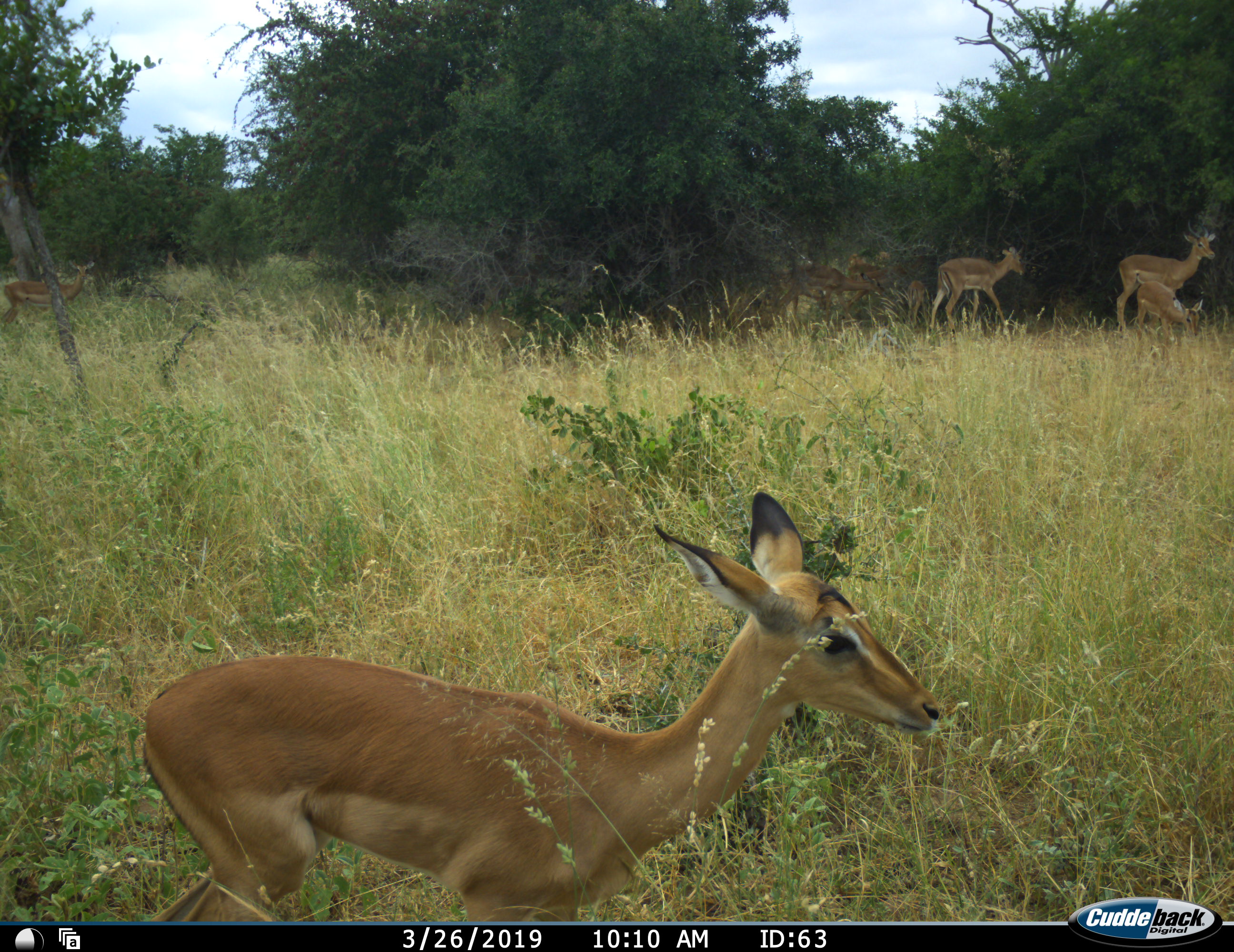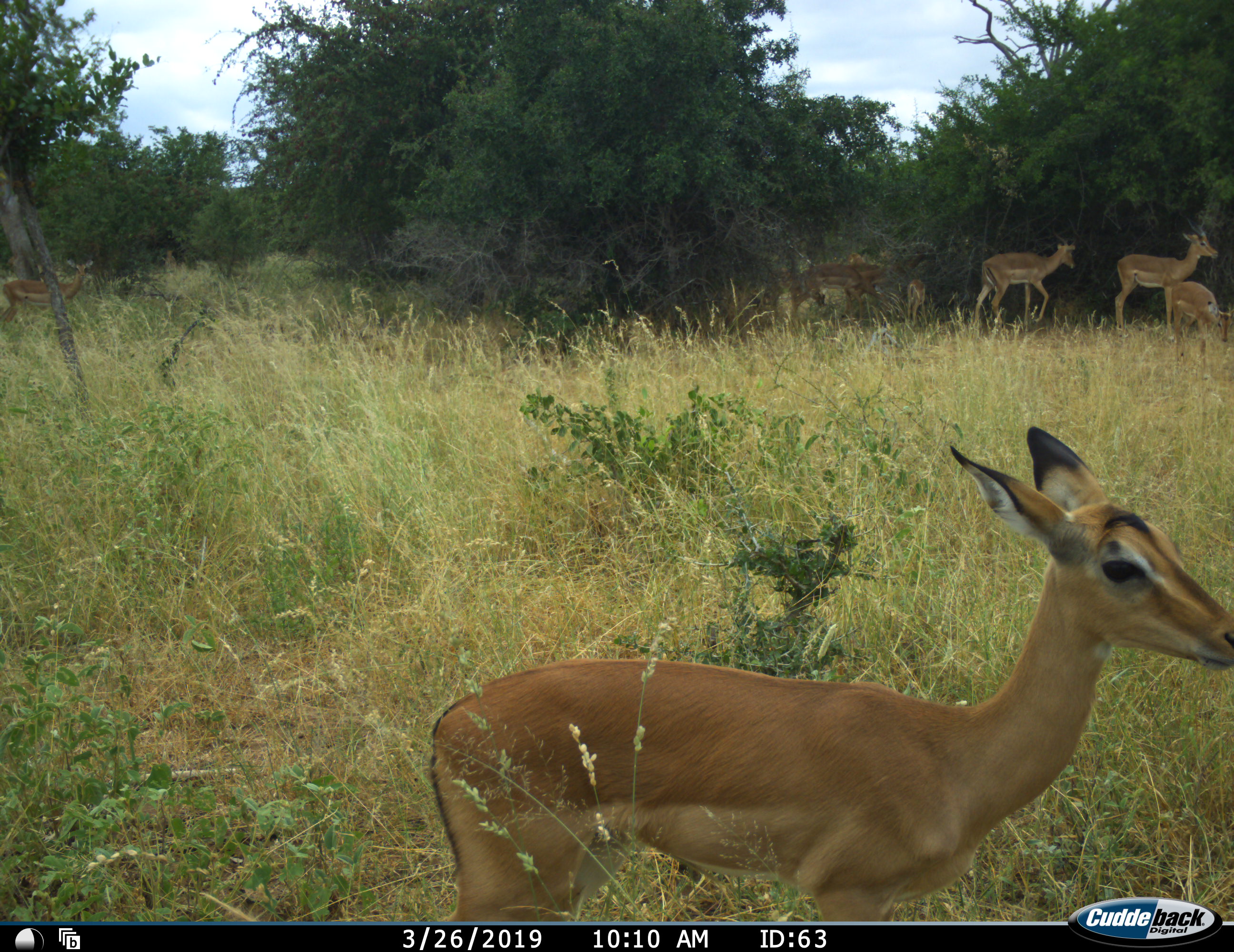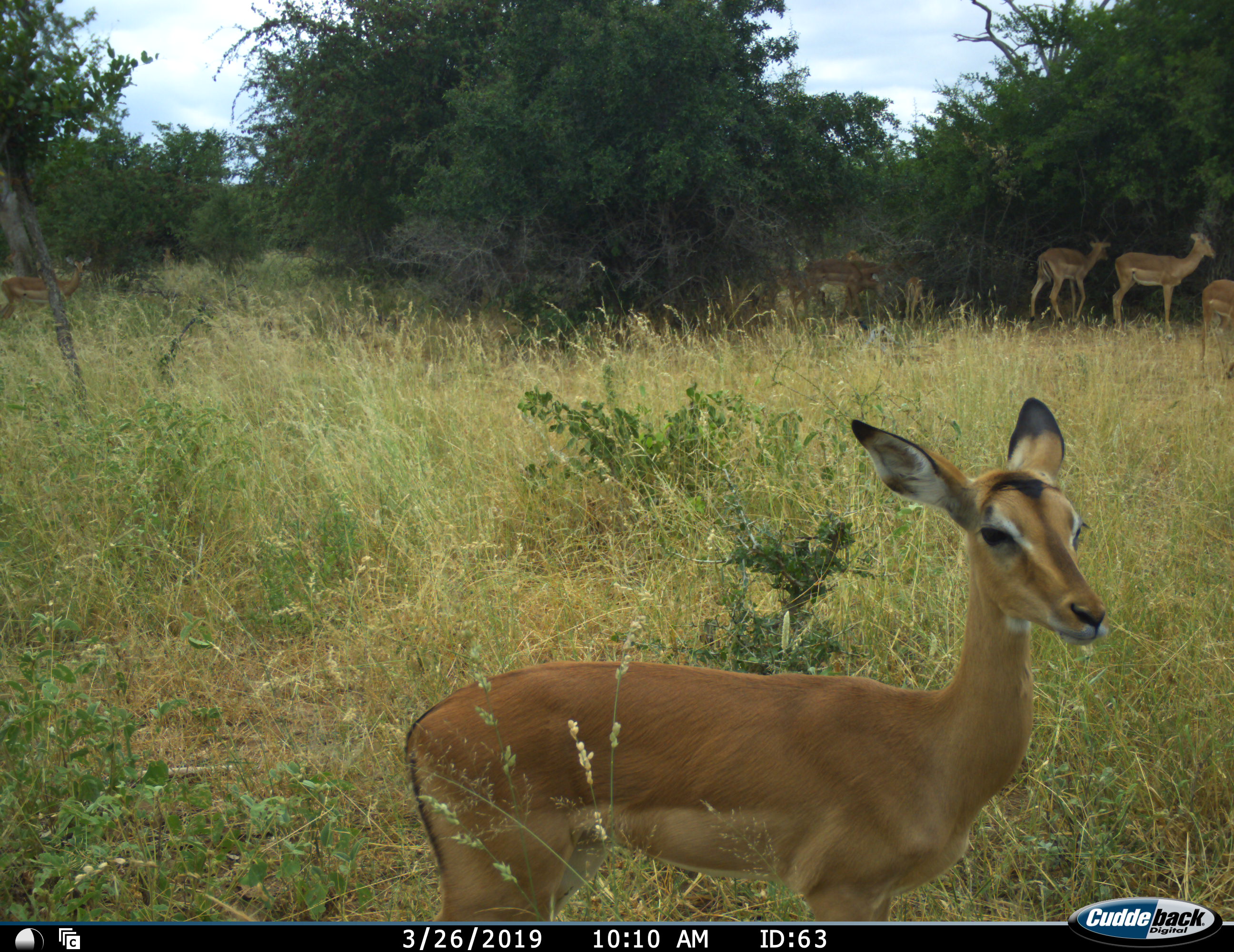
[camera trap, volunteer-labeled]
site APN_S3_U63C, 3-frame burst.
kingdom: Animalia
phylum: Chordata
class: Mammalia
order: Artiodactyla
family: Bovidae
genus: Aepyceros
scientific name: Aepyceros melampus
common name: impala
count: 8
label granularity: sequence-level